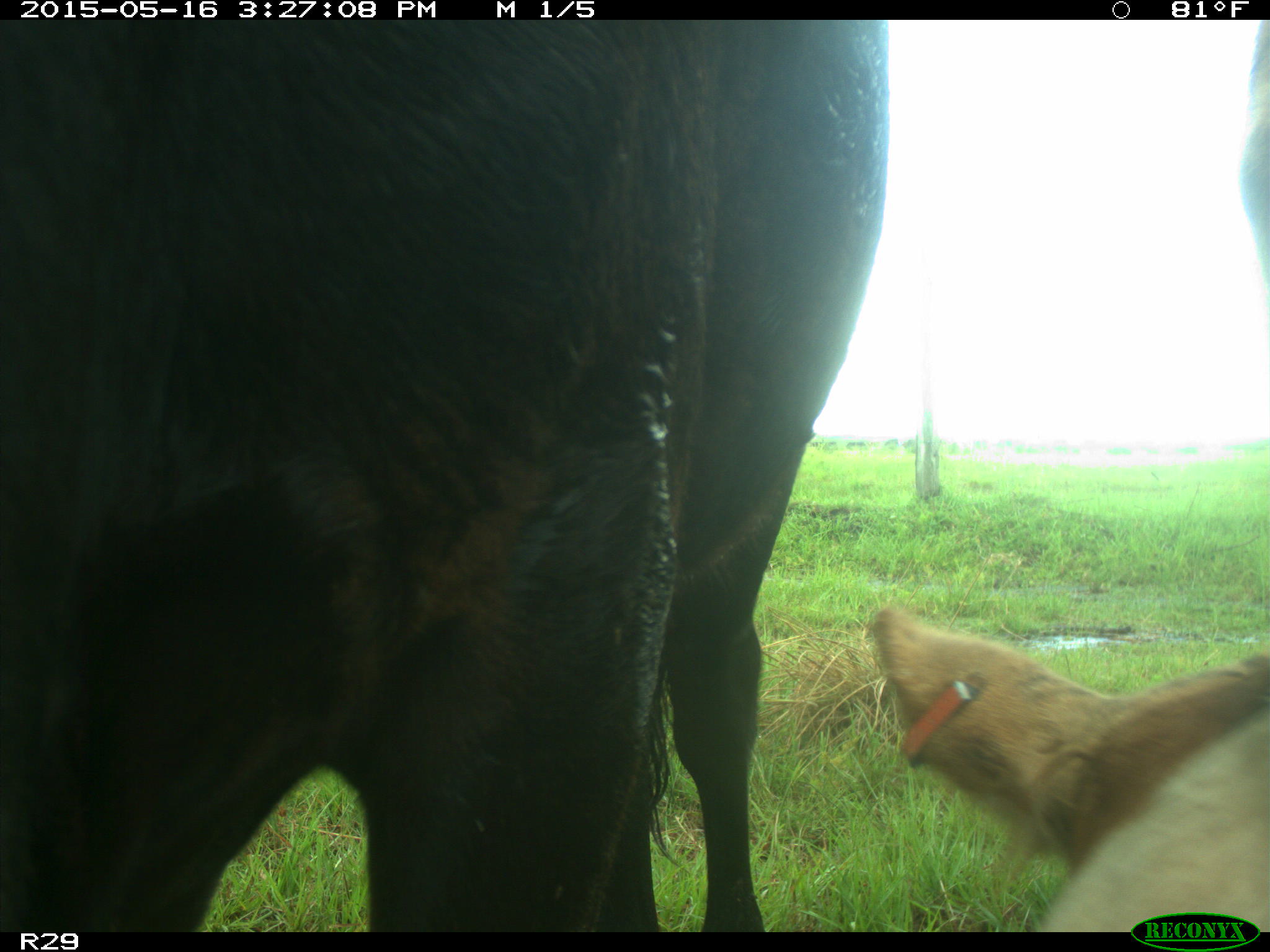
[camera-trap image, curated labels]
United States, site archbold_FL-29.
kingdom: Animalia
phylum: Chordata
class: Mammalia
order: Artiodactyla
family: Bovidae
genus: Bos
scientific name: Bos taurus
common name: domestic cow